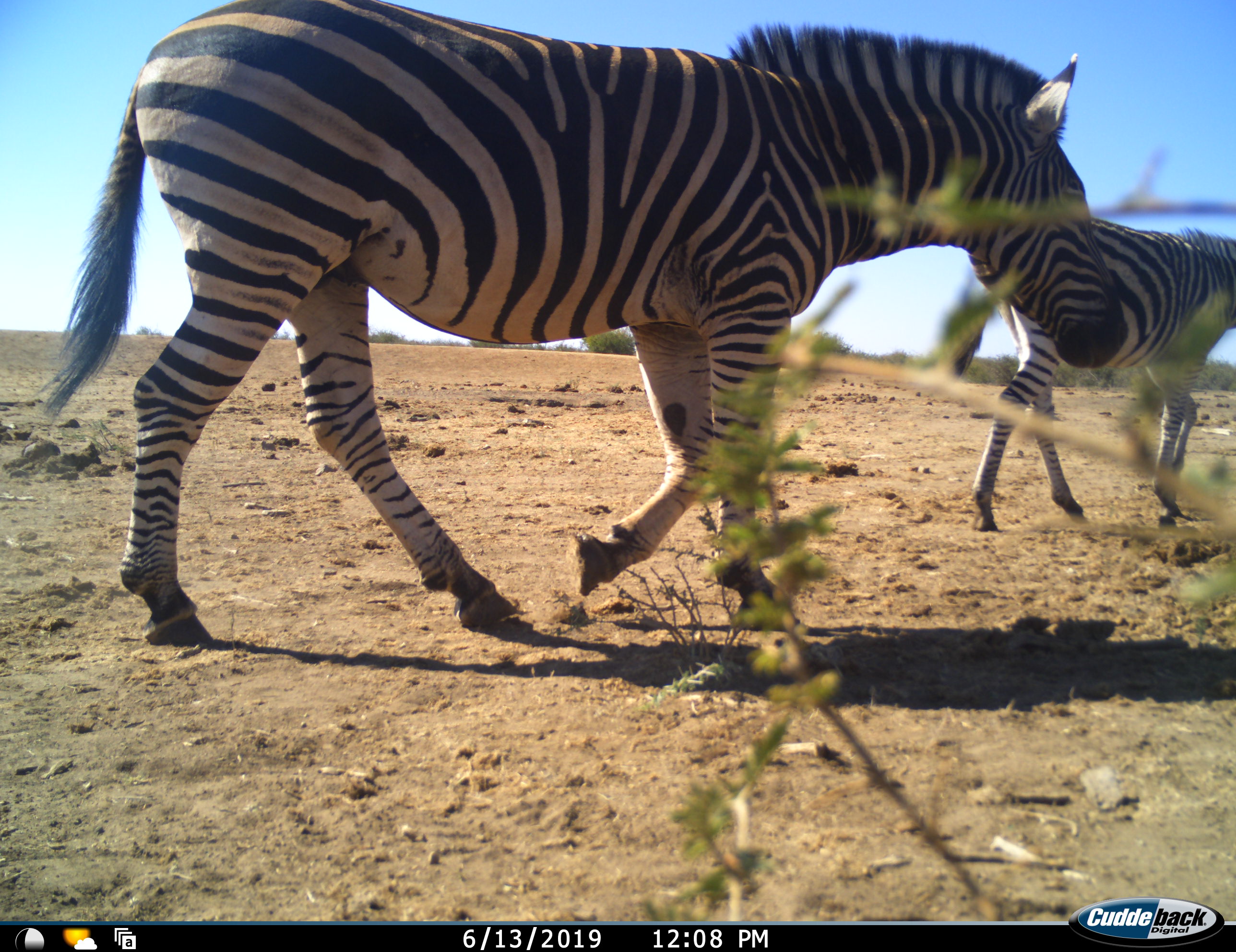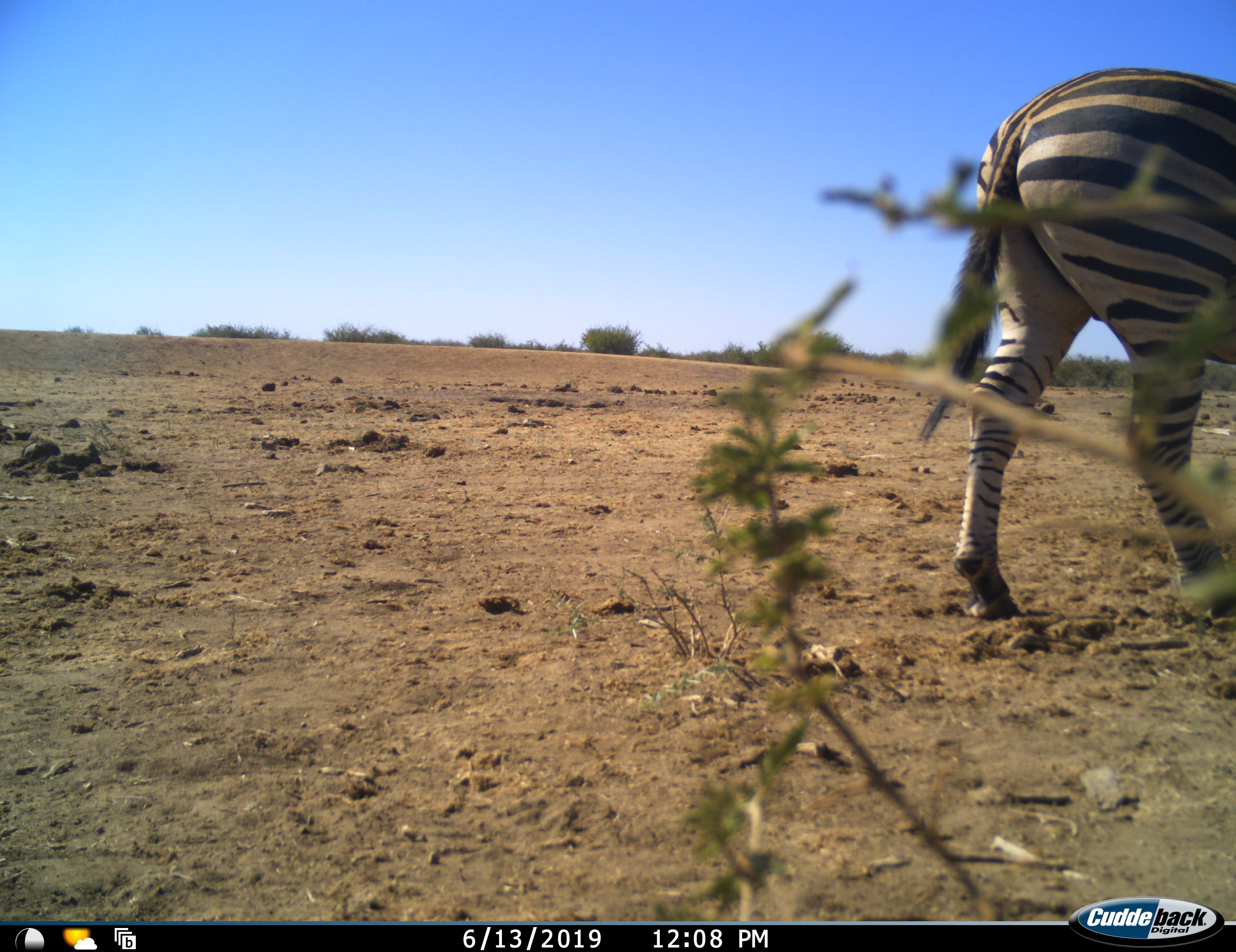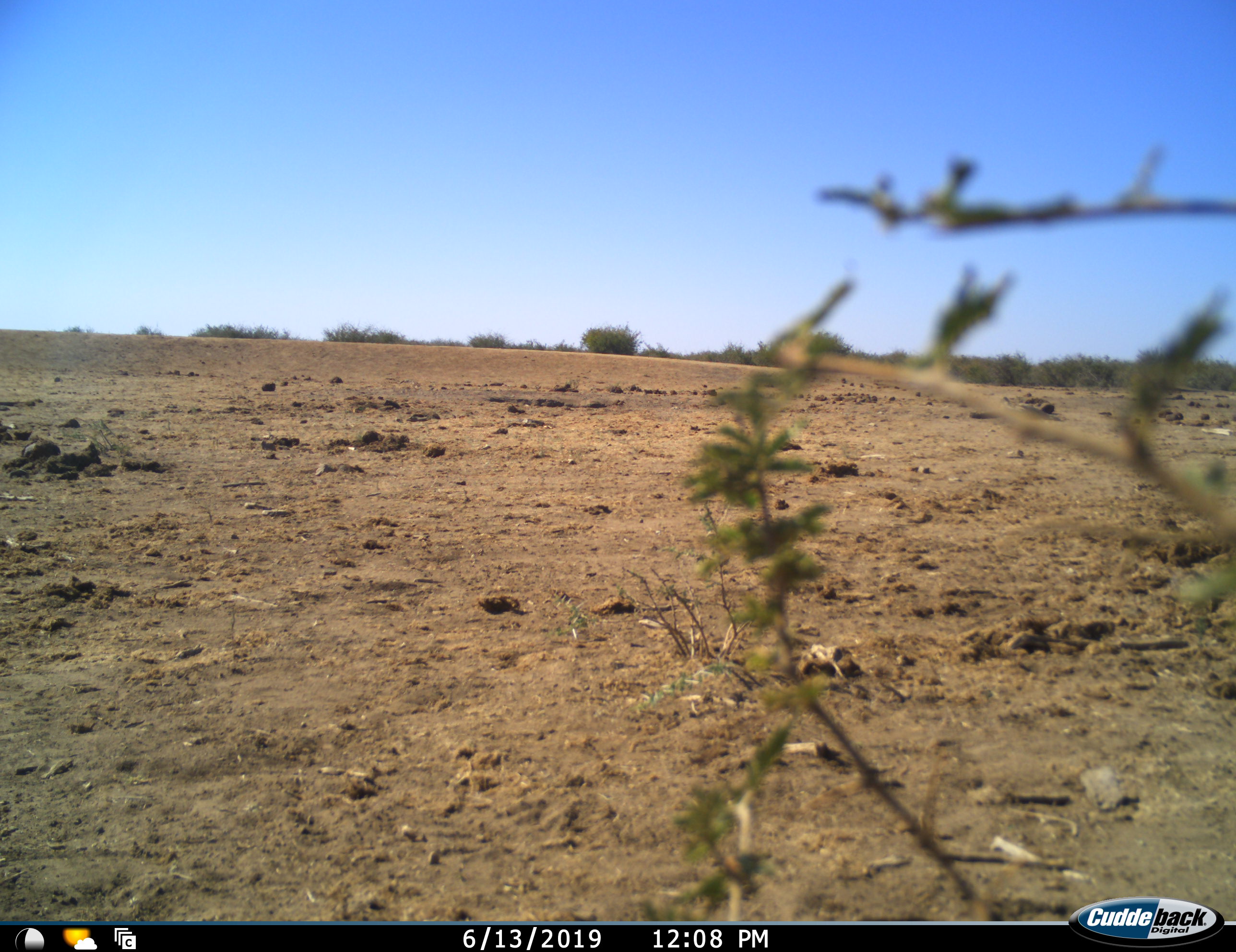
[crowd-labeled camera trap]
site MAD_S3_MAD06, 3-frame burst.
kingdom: Animalia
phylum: Chordata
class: Mammalia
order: Perissodactyla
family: Equidae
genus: Equus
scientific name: Equus quagga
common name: plains zebra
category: zebraplains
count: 2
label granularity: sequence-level